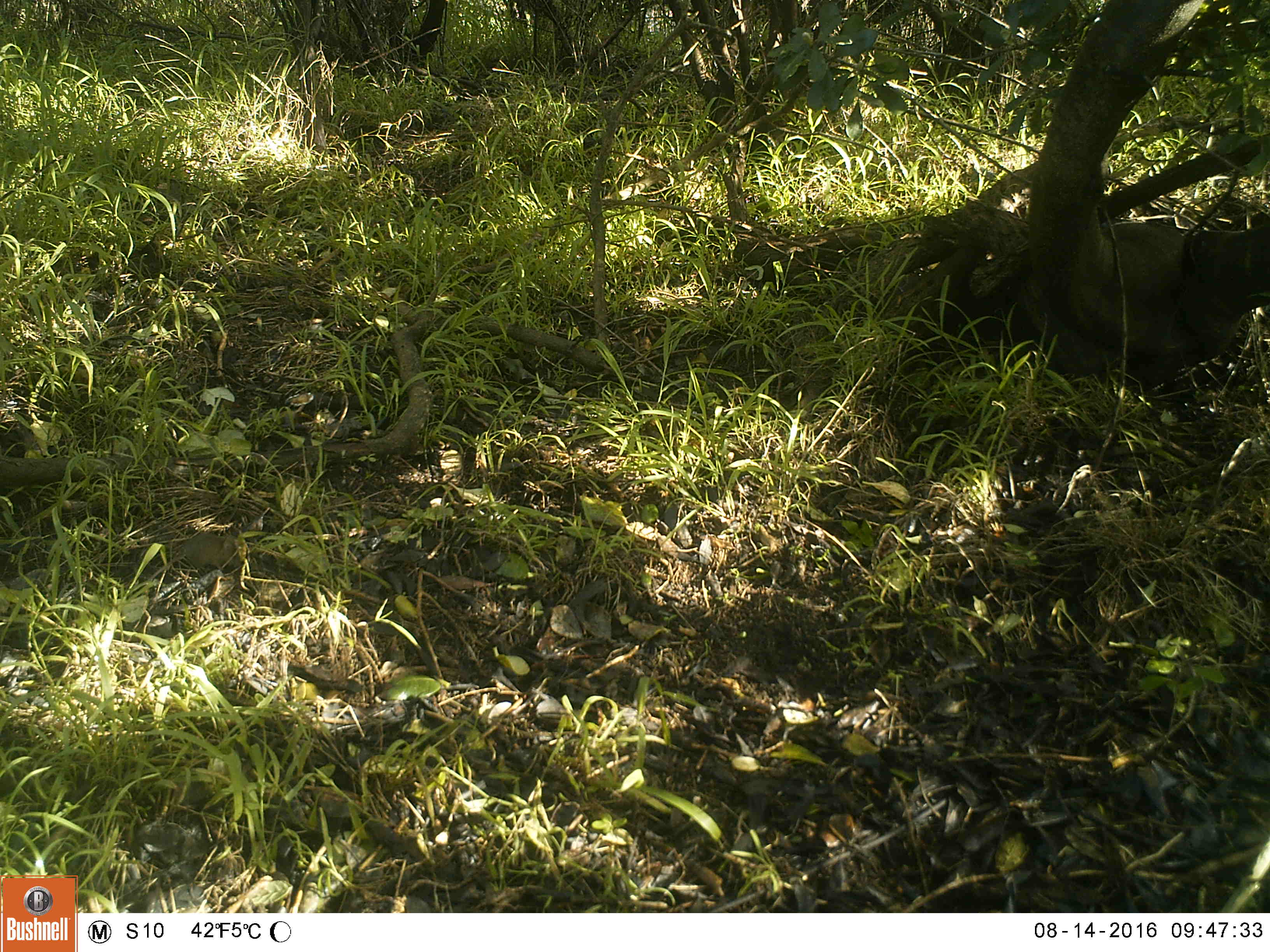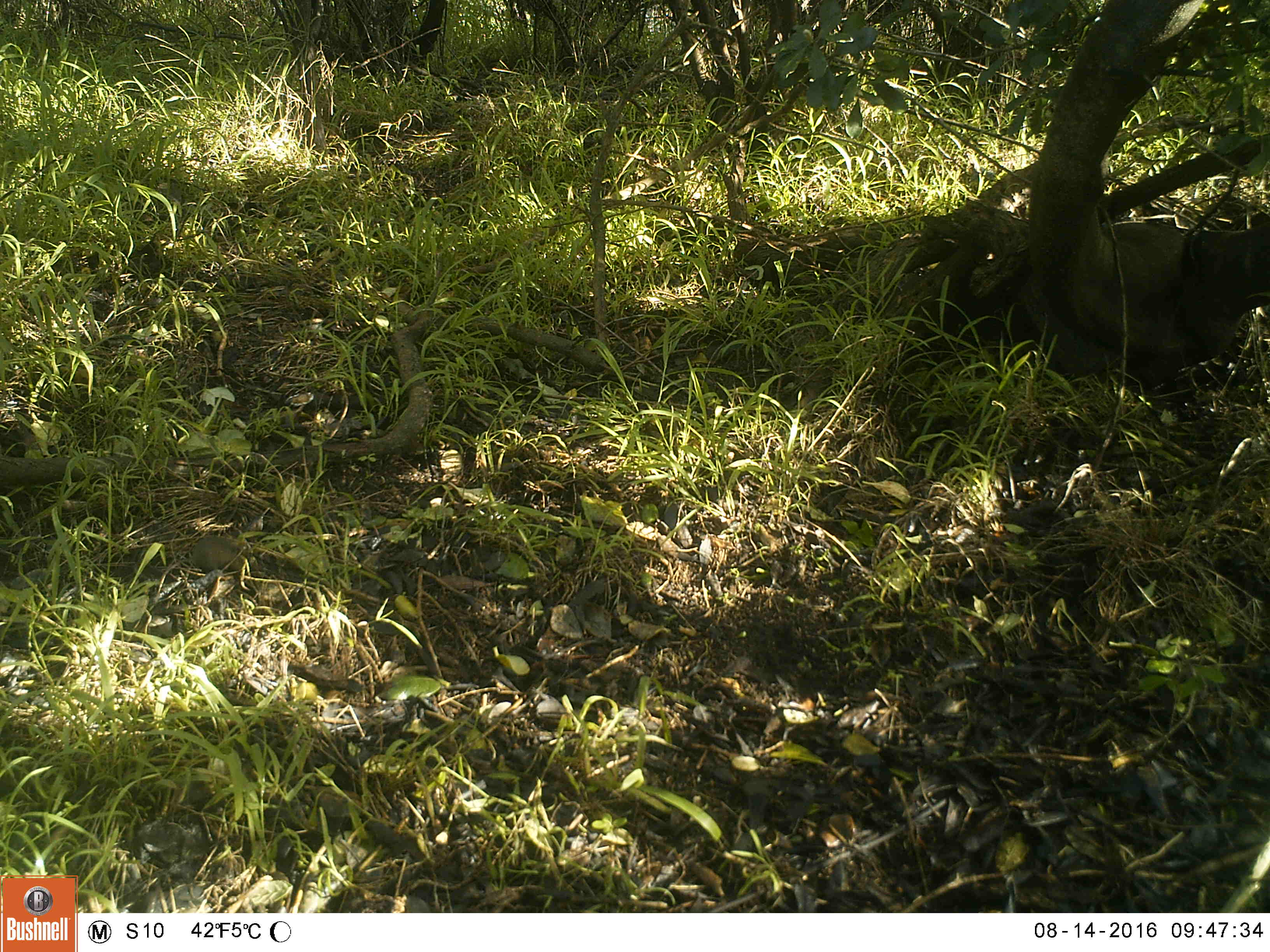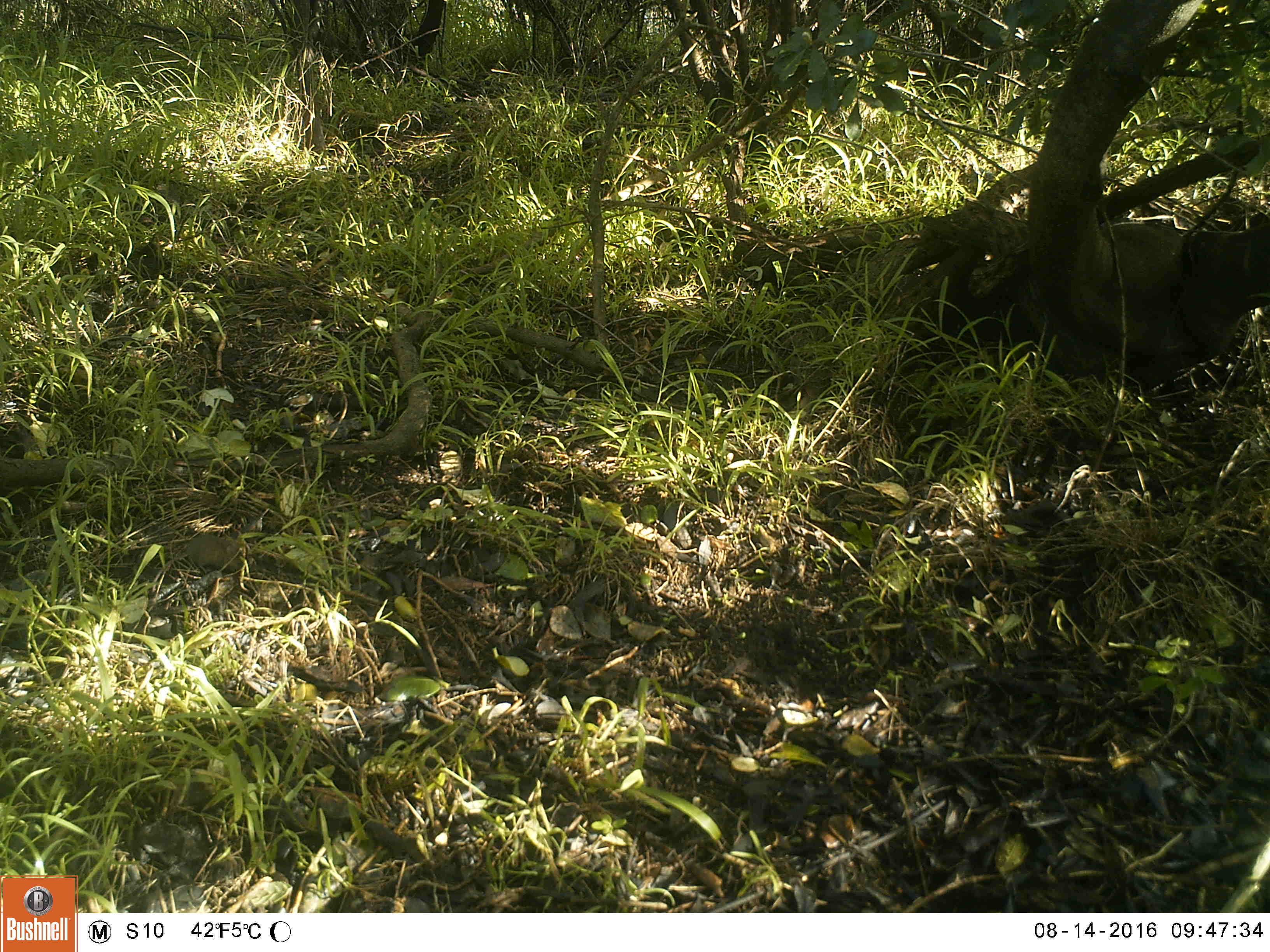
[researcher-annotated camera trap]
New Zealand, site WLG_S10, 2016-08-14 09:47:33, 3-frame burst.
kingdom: Animalia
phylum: Chordata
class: Mammalia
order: Rodentia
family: Muridae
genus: Mus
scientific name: Mus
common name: mouse